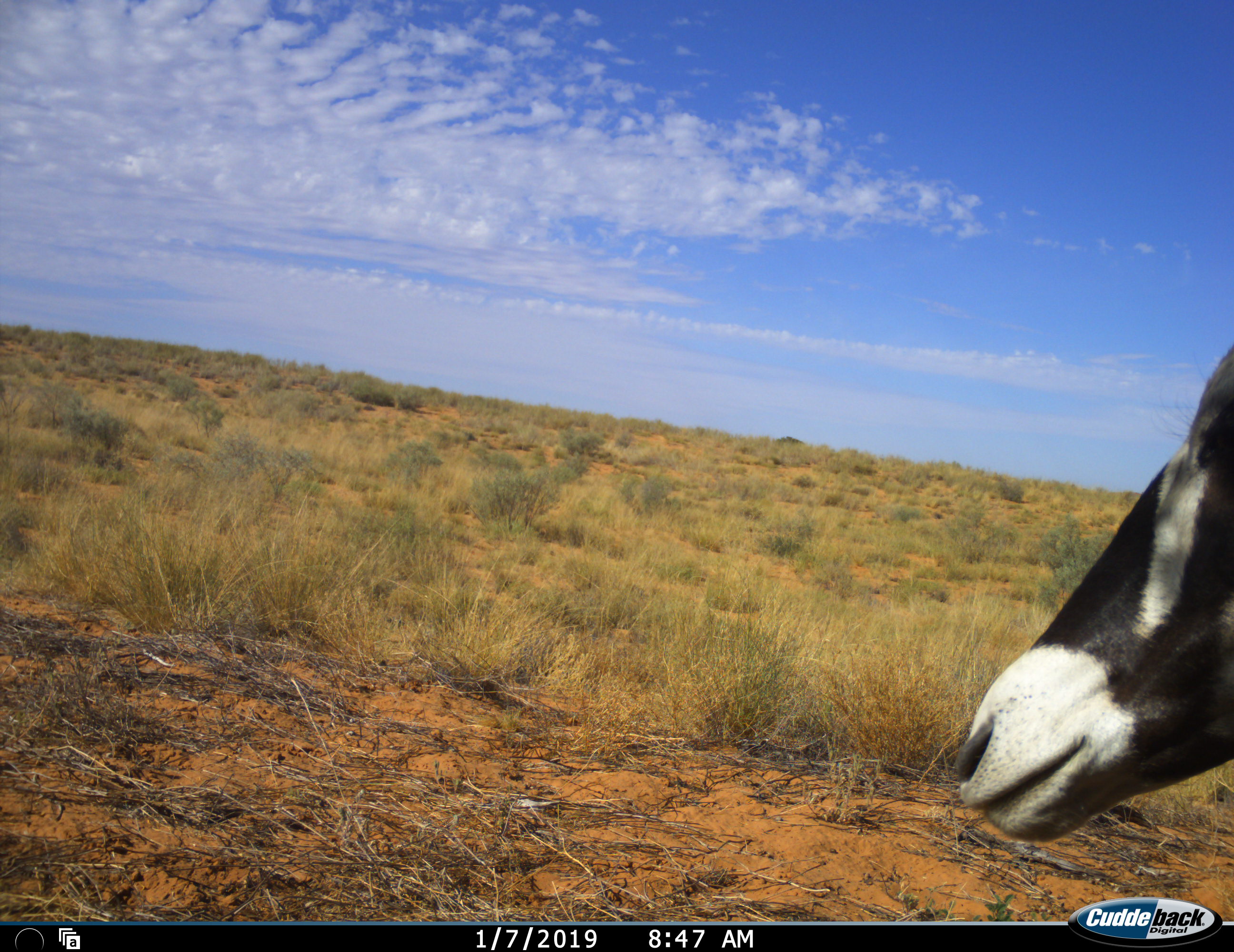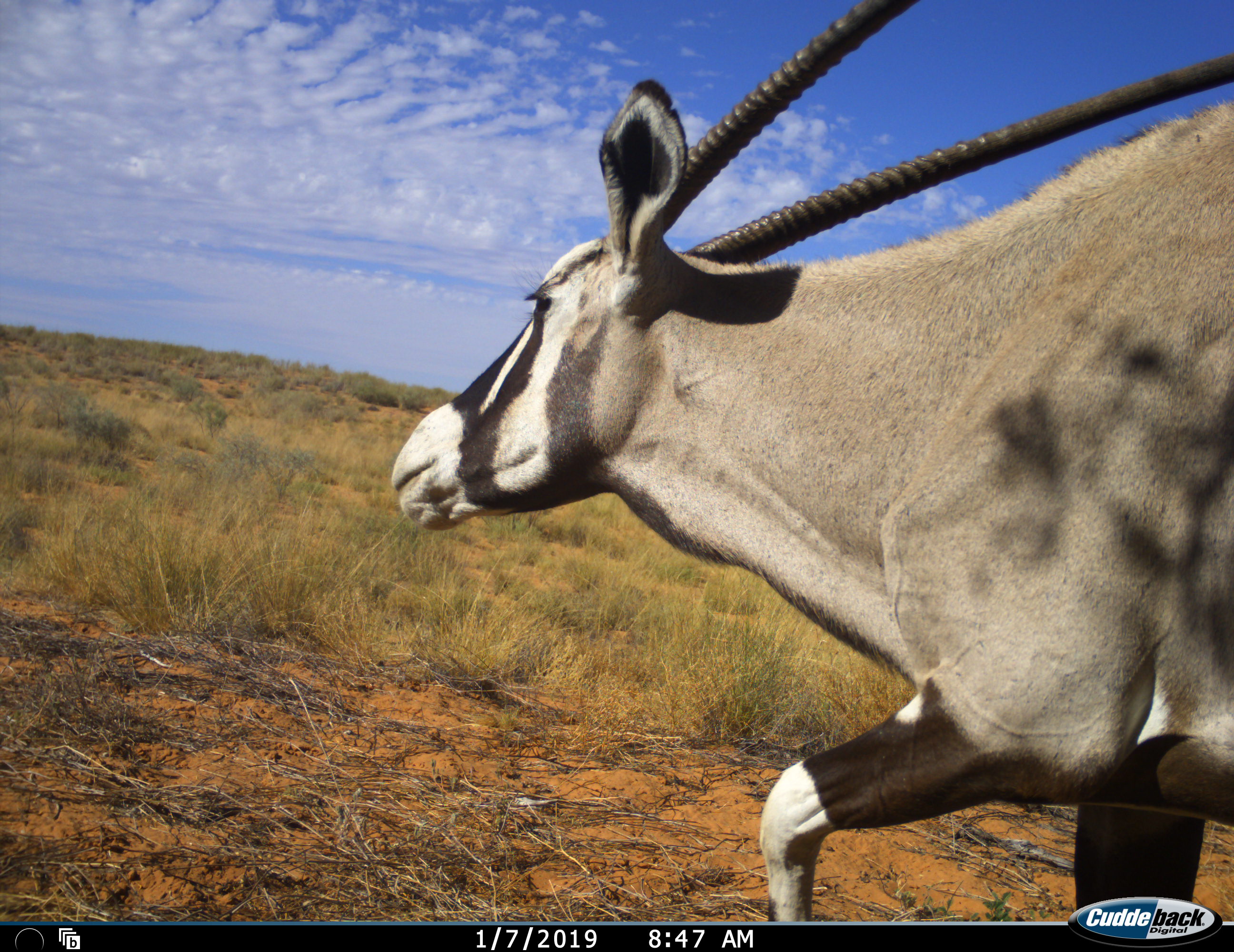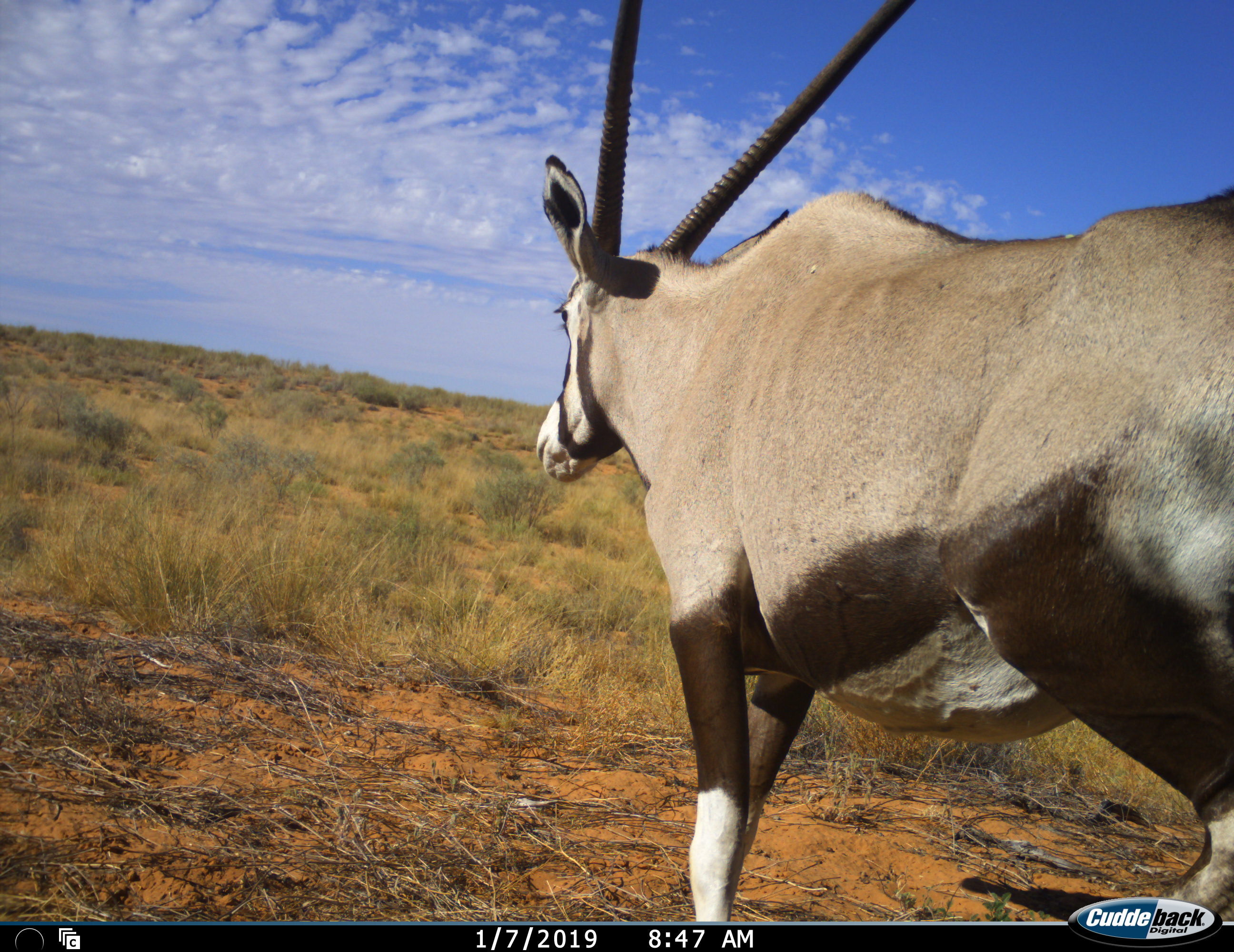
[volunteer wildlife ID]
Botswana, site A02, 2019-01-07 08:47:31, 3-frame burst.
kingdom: Animalia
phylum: Chordata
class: Mammalia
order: Artiodactyla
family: Bovidae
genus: Oryx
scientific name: Oryx gazella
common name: gemsbok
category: gemsbokoryx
Gemsbokoryx (gemsbok) (Oryx gazella), count 1. Behavior (volunteer vote fractions): standing 0%, resting 0%, moving 100%, interacting 0%. Young present (vote fraction): 0%. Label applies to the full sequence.